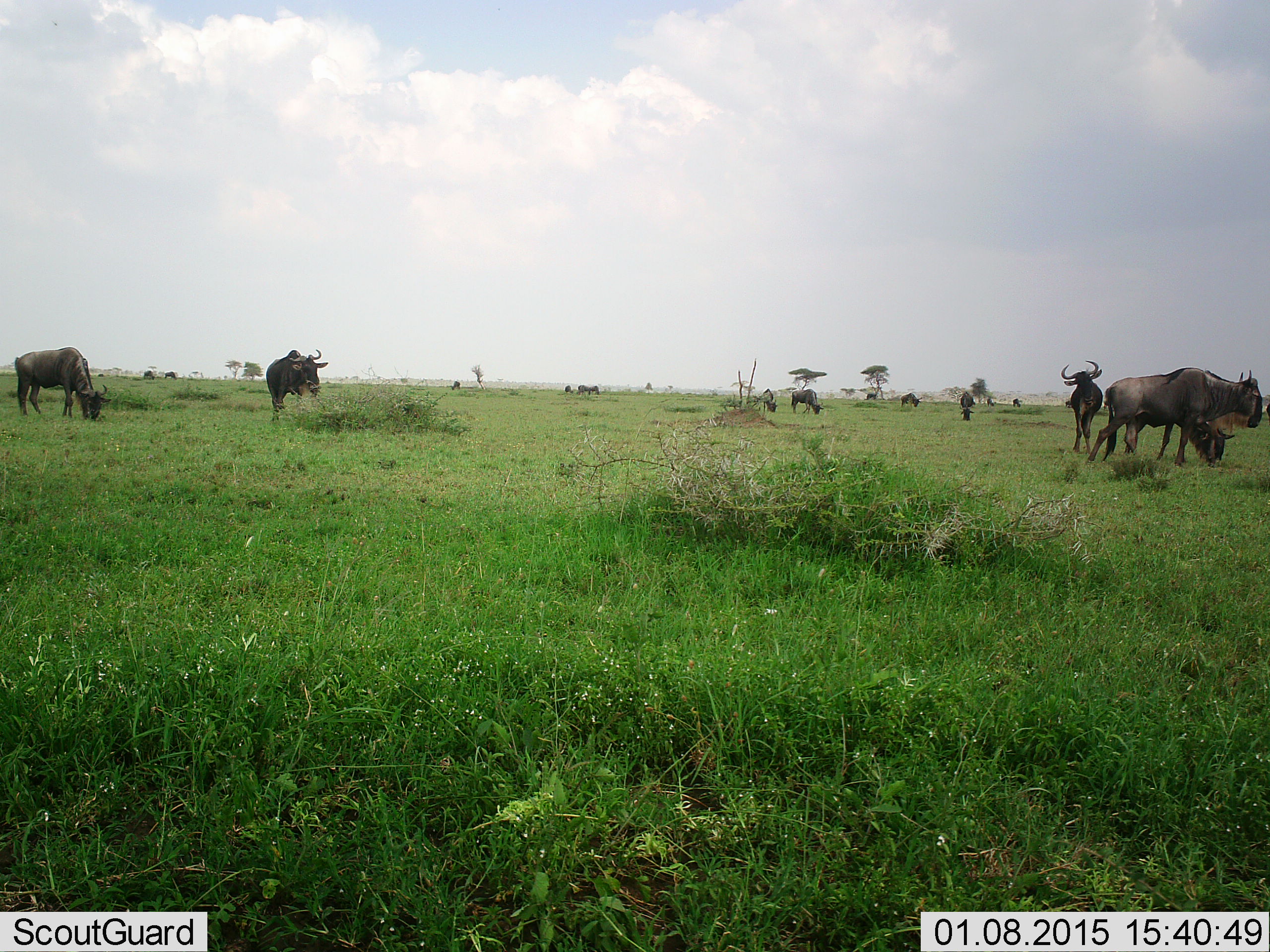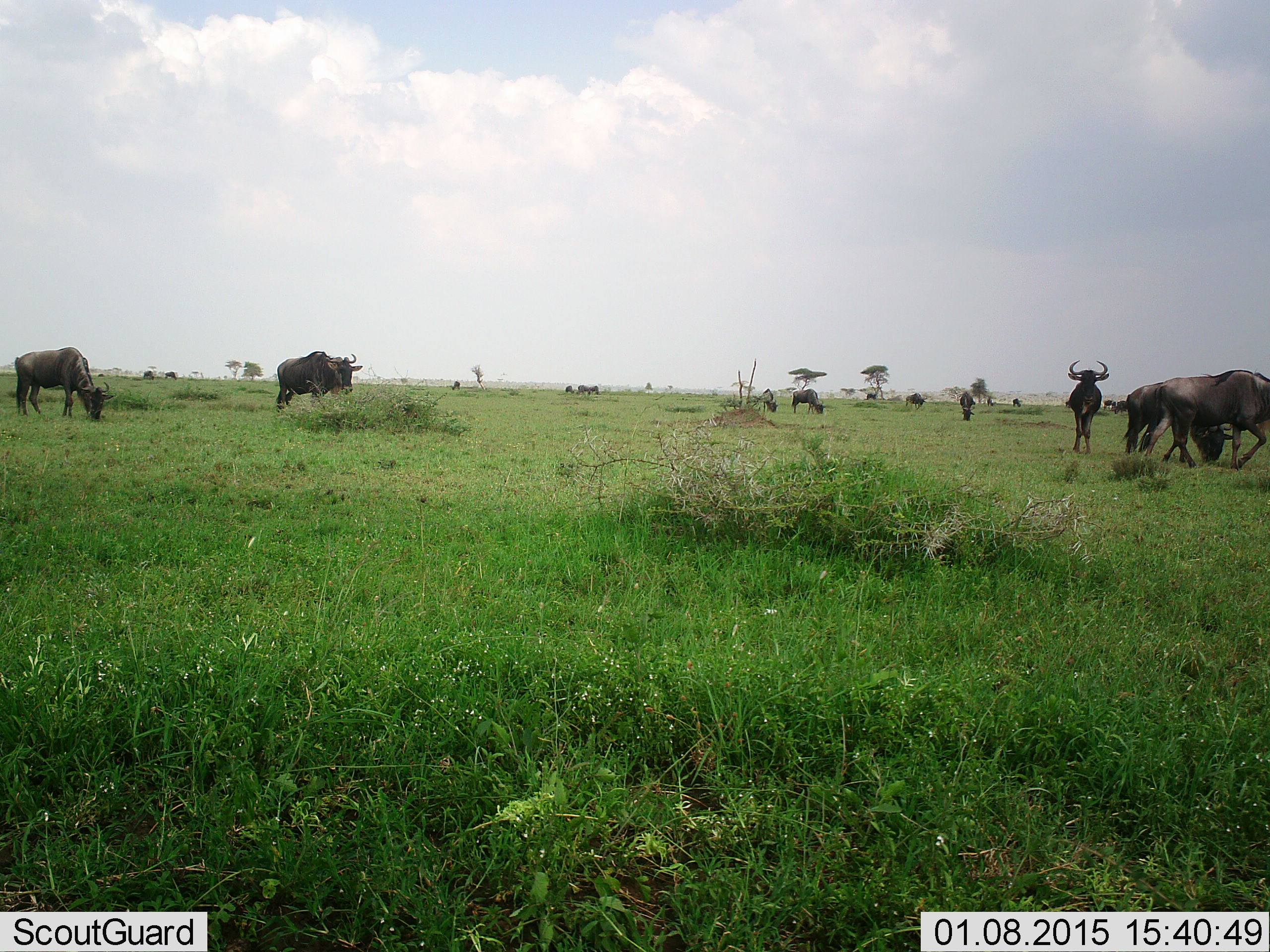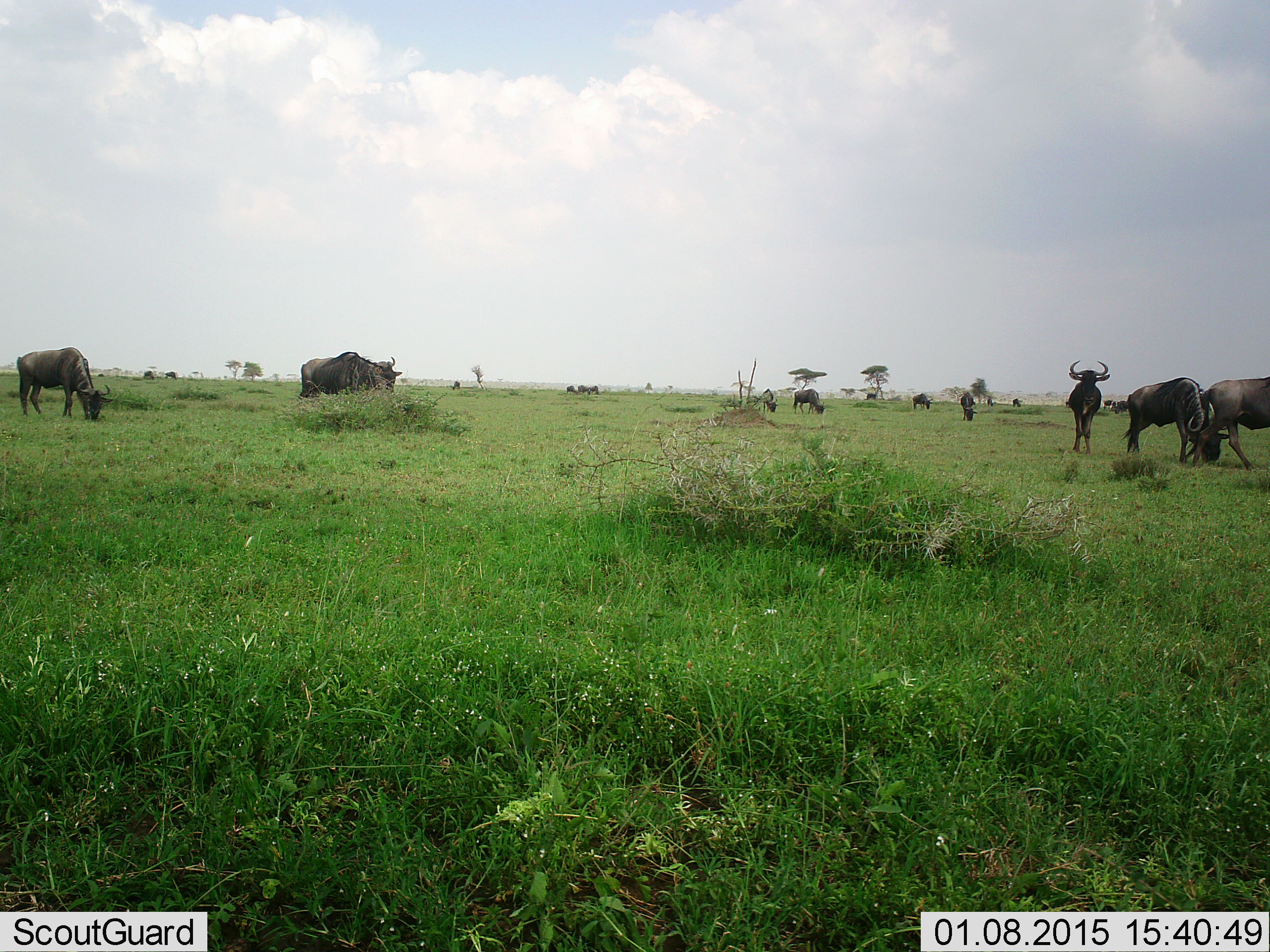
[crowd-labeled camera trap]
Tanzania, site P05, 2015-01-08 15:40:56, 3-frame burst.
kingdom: Animalia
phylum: Chordata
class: Mammalia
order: Artiodactyla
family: Bovidae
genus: Connochaetes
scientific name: Connochaetes taurinus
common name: blue wildebeest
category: wildebeest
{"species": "wildebeest (blue wildebeest) (Connochaetes taurinus)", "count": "11-50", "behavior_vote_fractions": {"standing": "80%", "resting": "0%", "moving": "70%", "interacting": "0%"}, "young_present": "0%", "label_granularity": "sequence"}